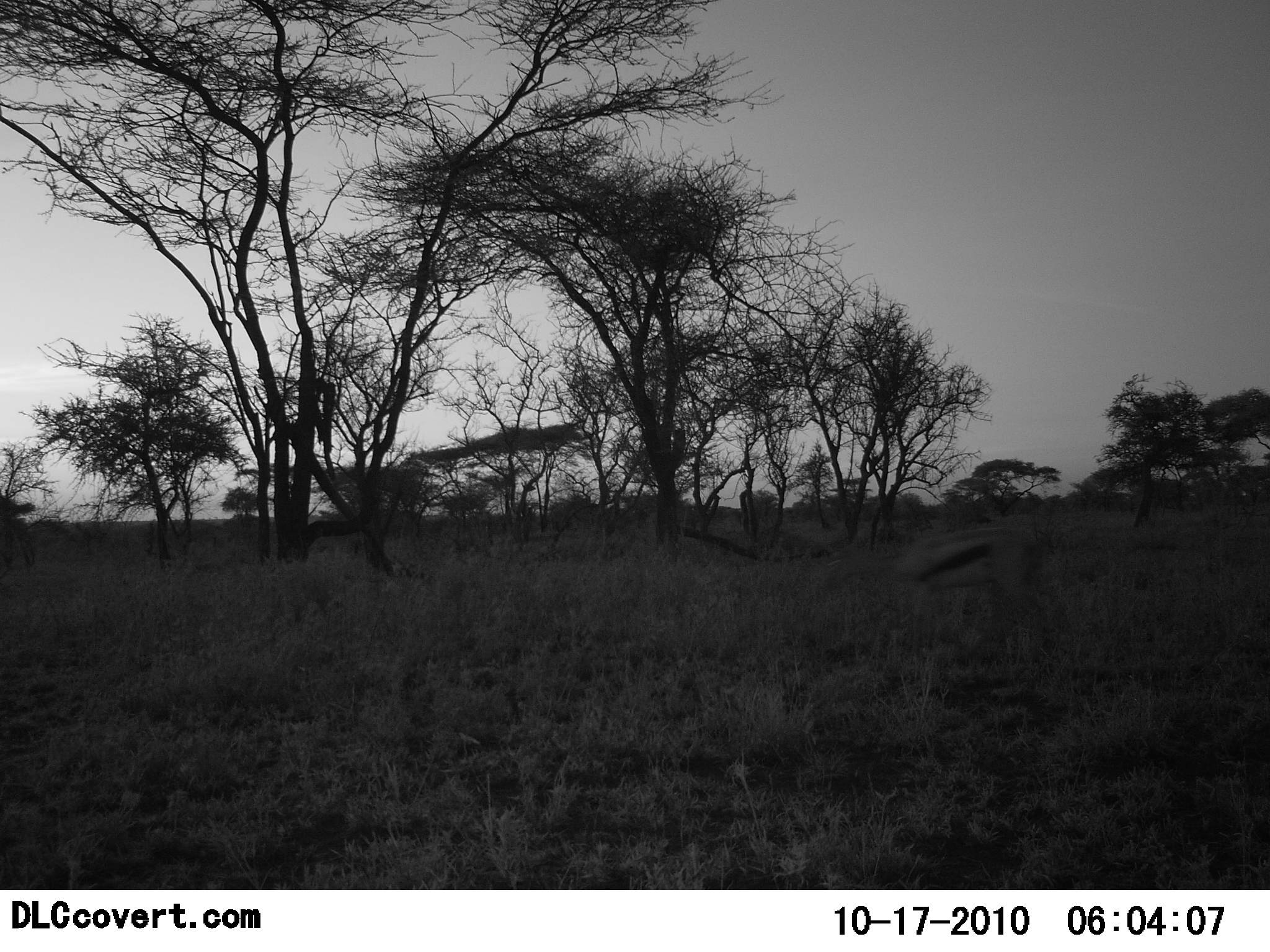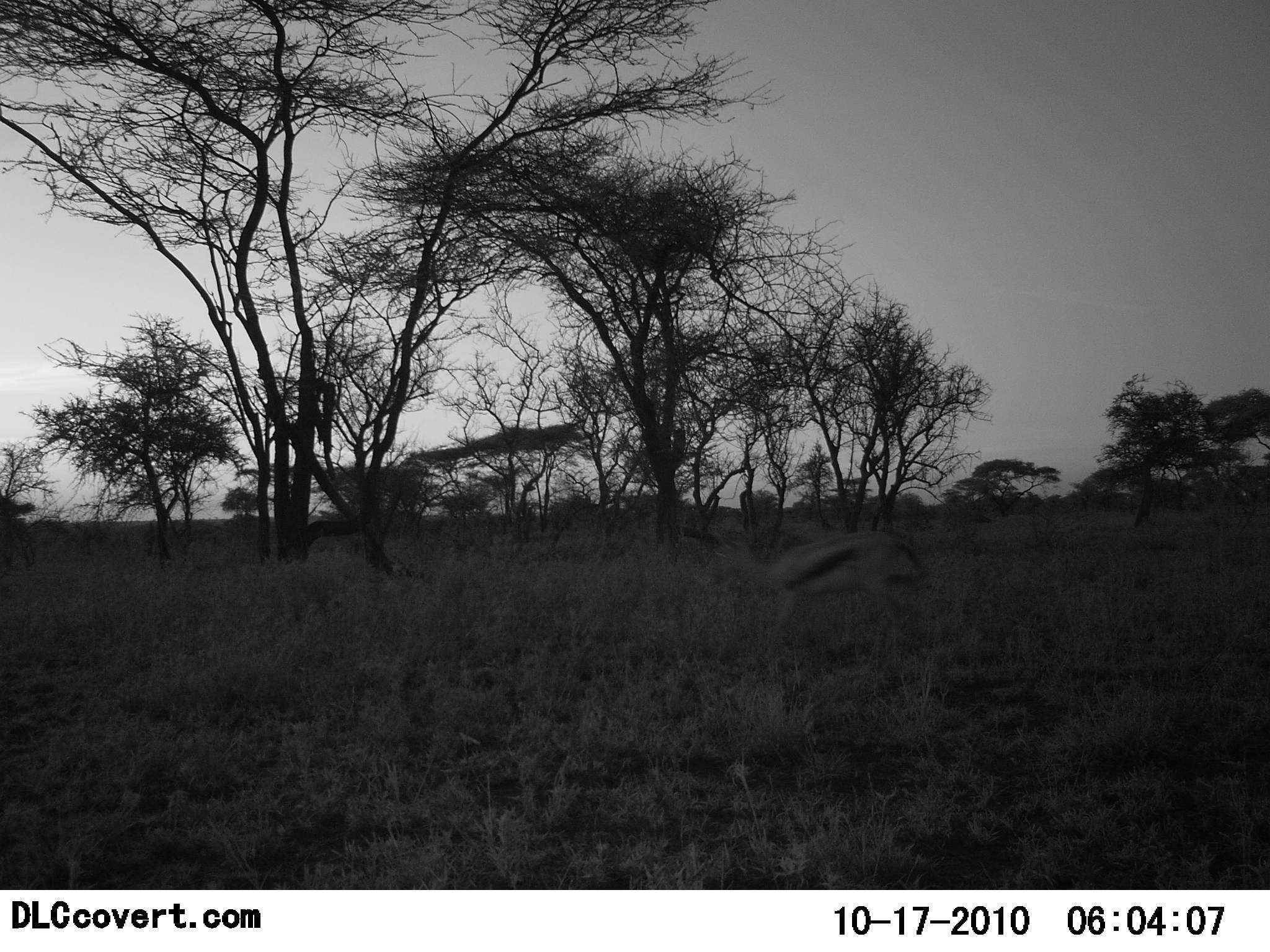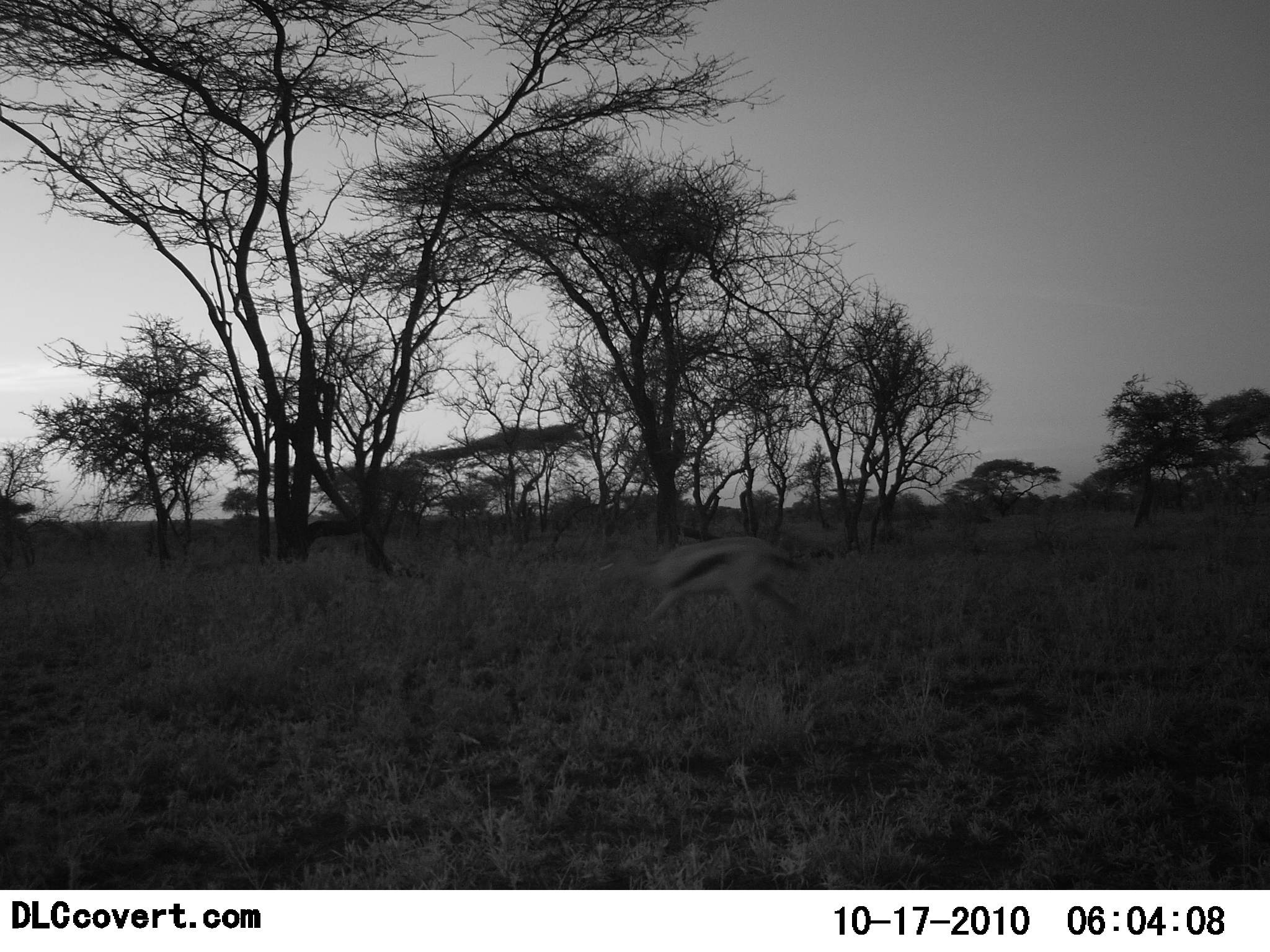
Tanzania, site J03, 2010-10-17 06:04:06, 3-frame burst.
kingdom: Animalia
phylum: Chordata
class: Mammalia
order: Artiodactyla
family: Bovidae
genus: Eudorcas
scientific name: Eudorcas thomsonii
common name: thomson's gazelle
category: gazellethomsons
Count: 1.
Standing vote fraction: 5%.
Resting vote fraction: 0%.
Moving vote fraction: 100%.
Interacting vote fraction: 0%.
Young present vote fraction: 0%.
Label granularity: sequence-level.